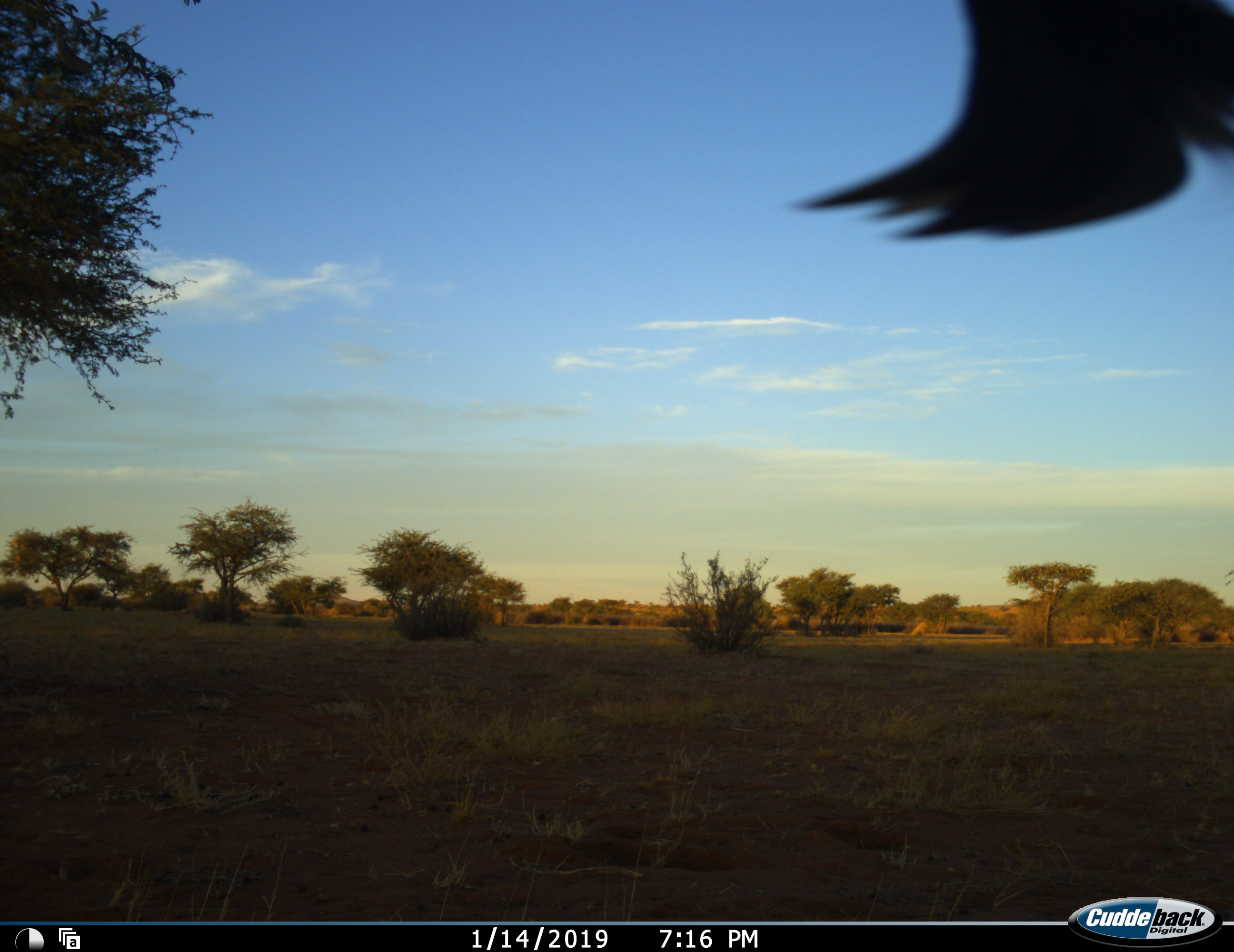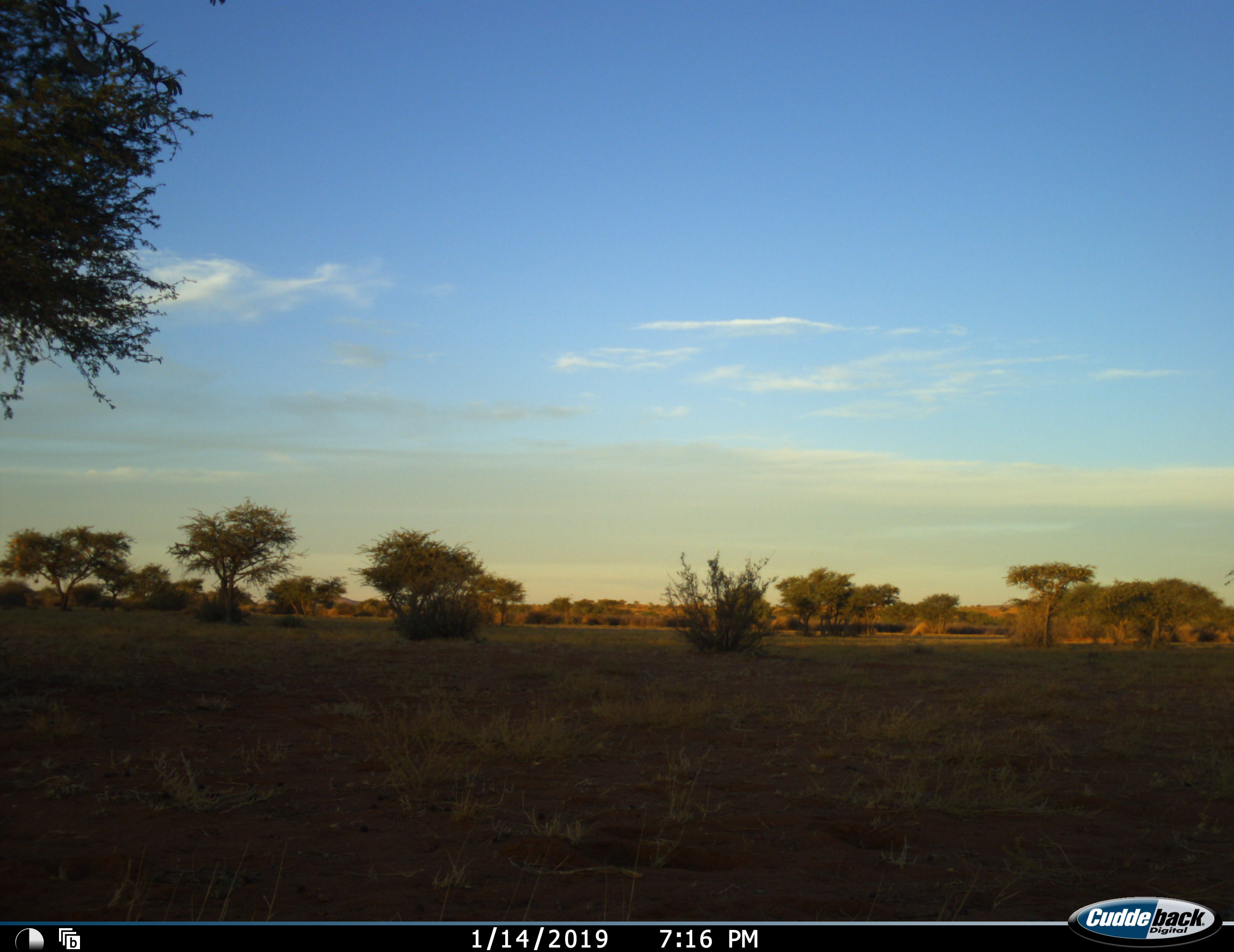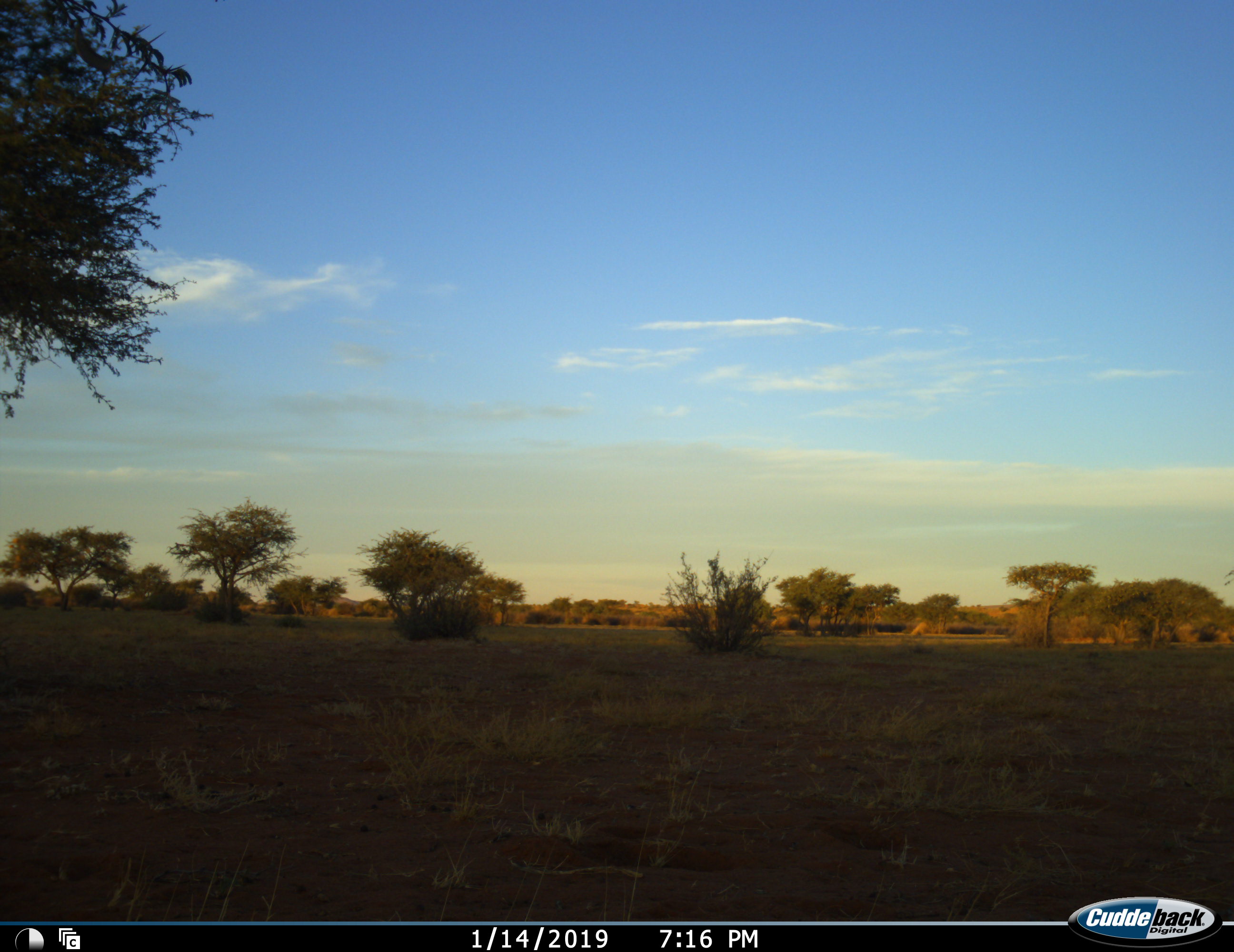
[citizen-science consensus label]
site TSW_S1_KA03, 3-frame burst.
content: unidentified animal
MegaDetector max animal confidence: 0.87